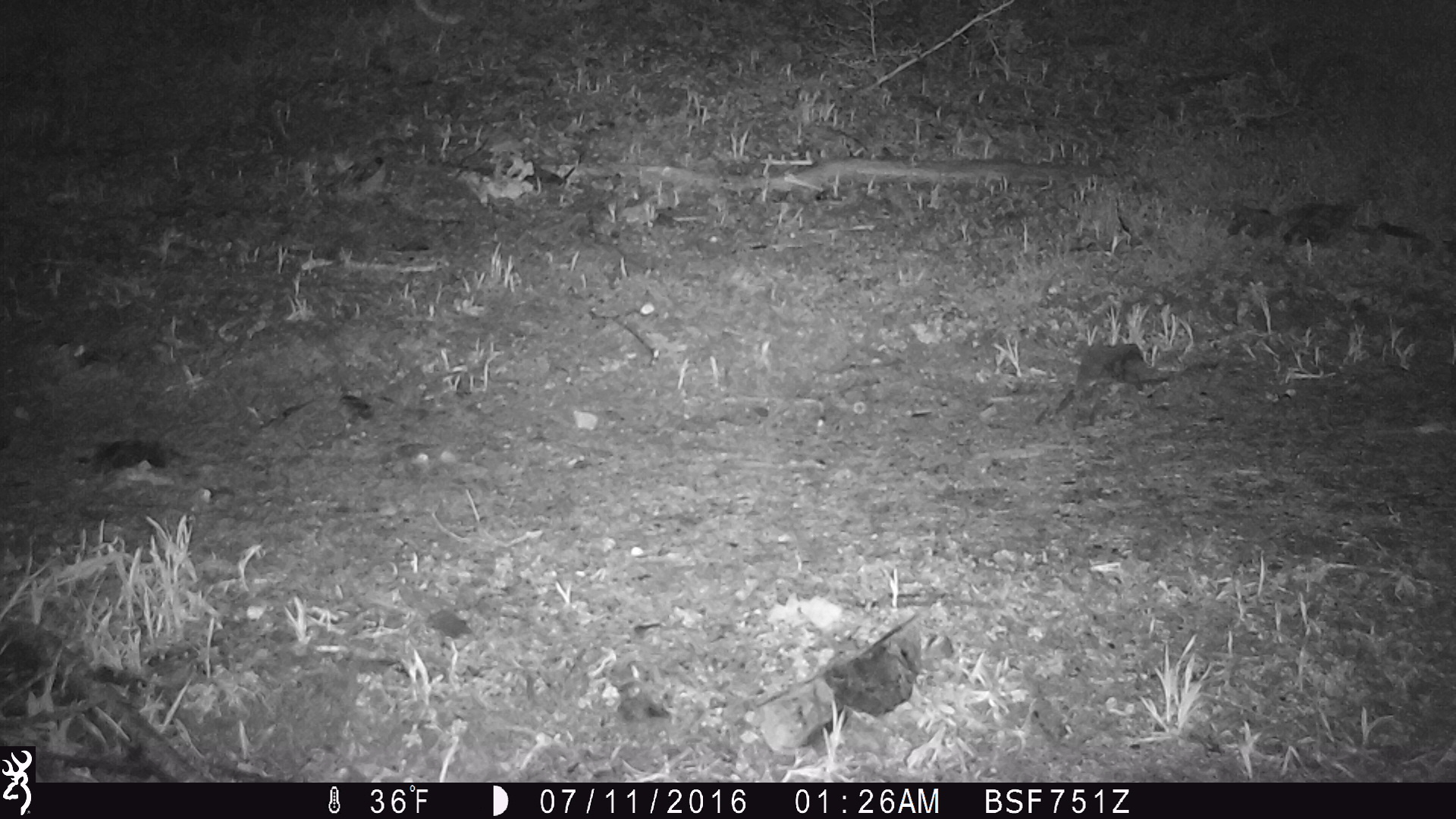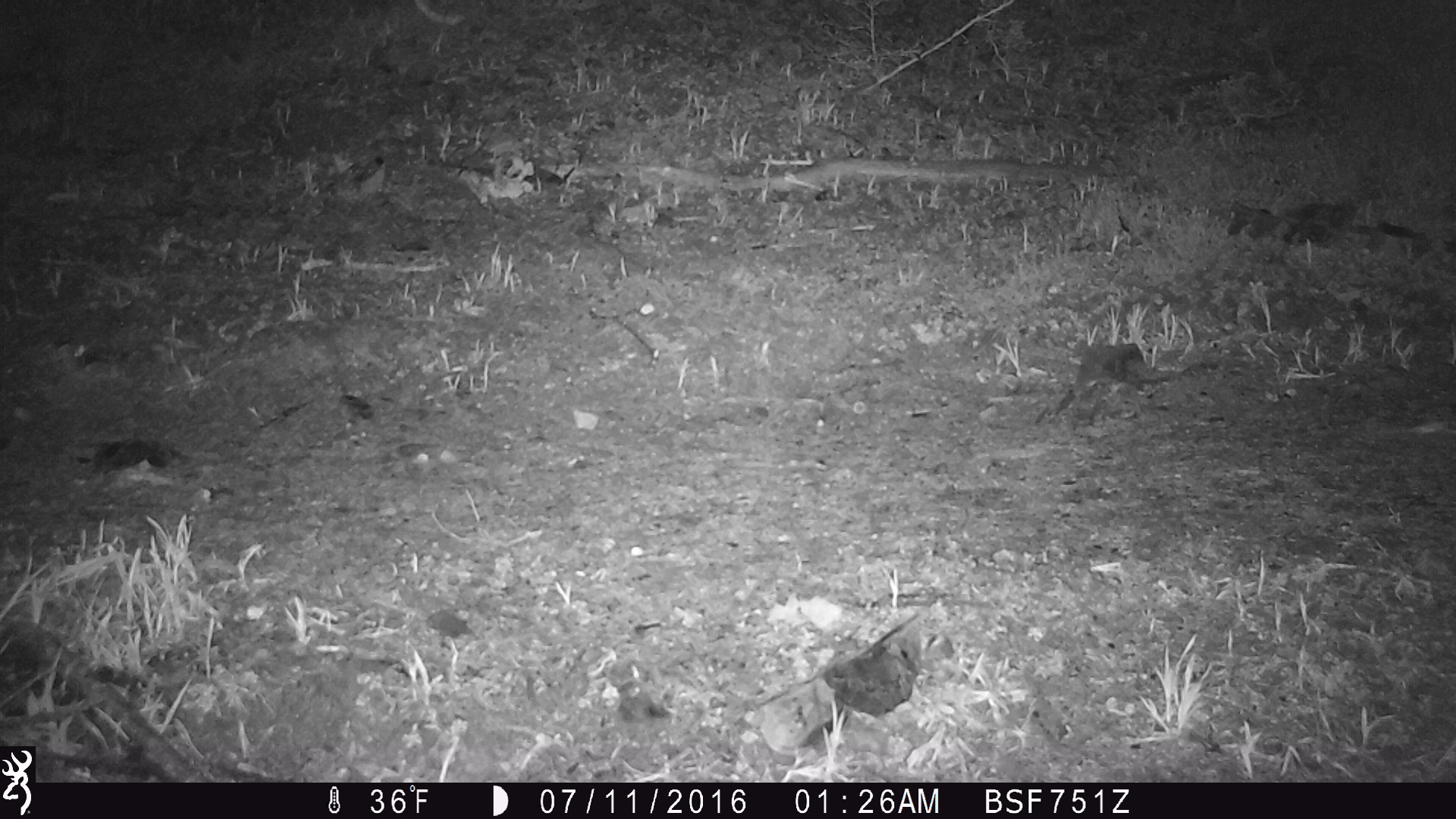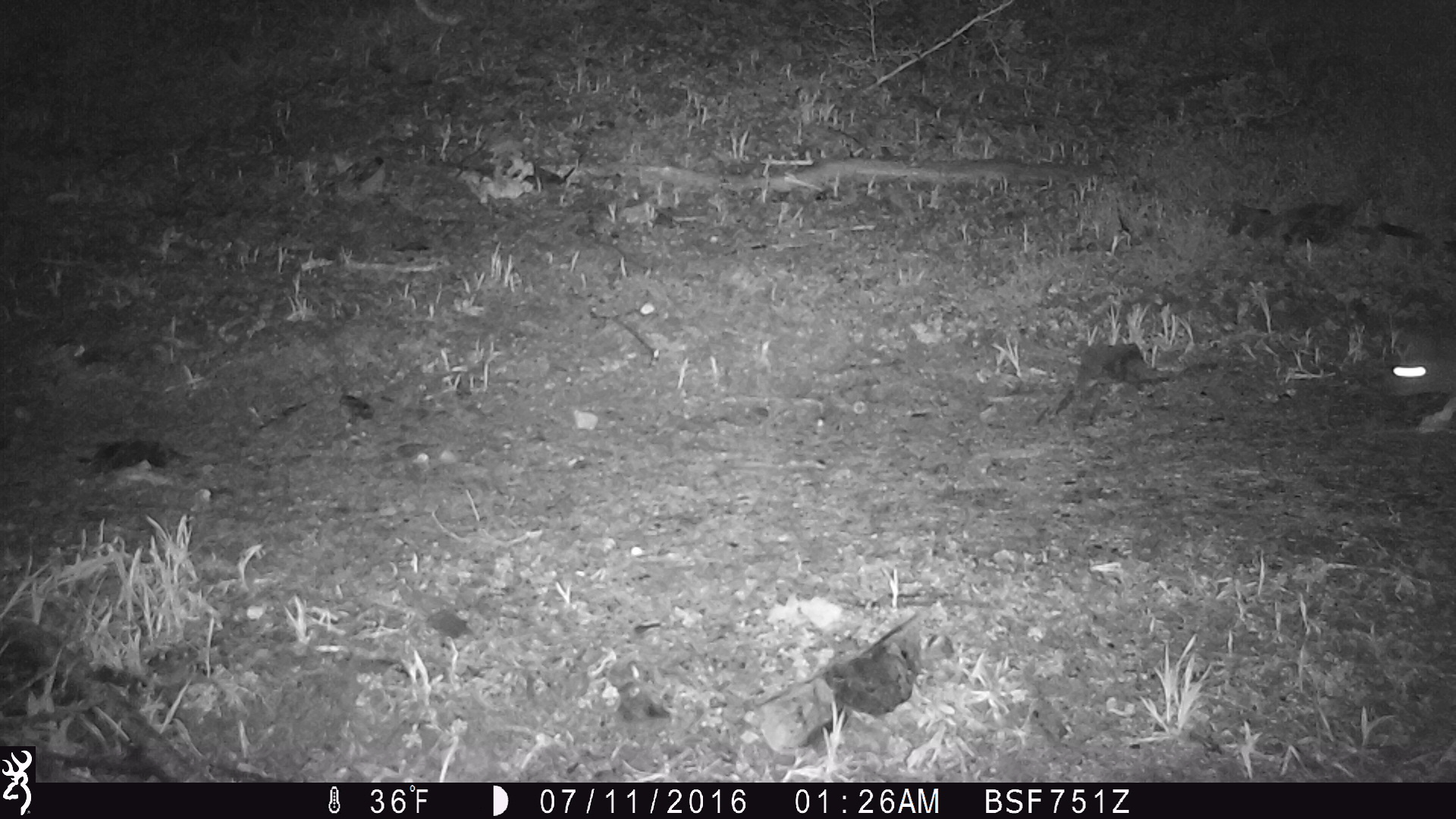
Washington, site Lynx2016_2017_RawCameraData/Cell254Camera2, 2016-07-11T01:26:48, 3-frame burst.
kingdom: Animalia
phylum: Chordata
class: Mammalia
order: Lagomorpha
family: Leporidae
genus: Lepus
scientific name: Lepus americanus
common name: snowshoe hare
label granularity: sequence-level